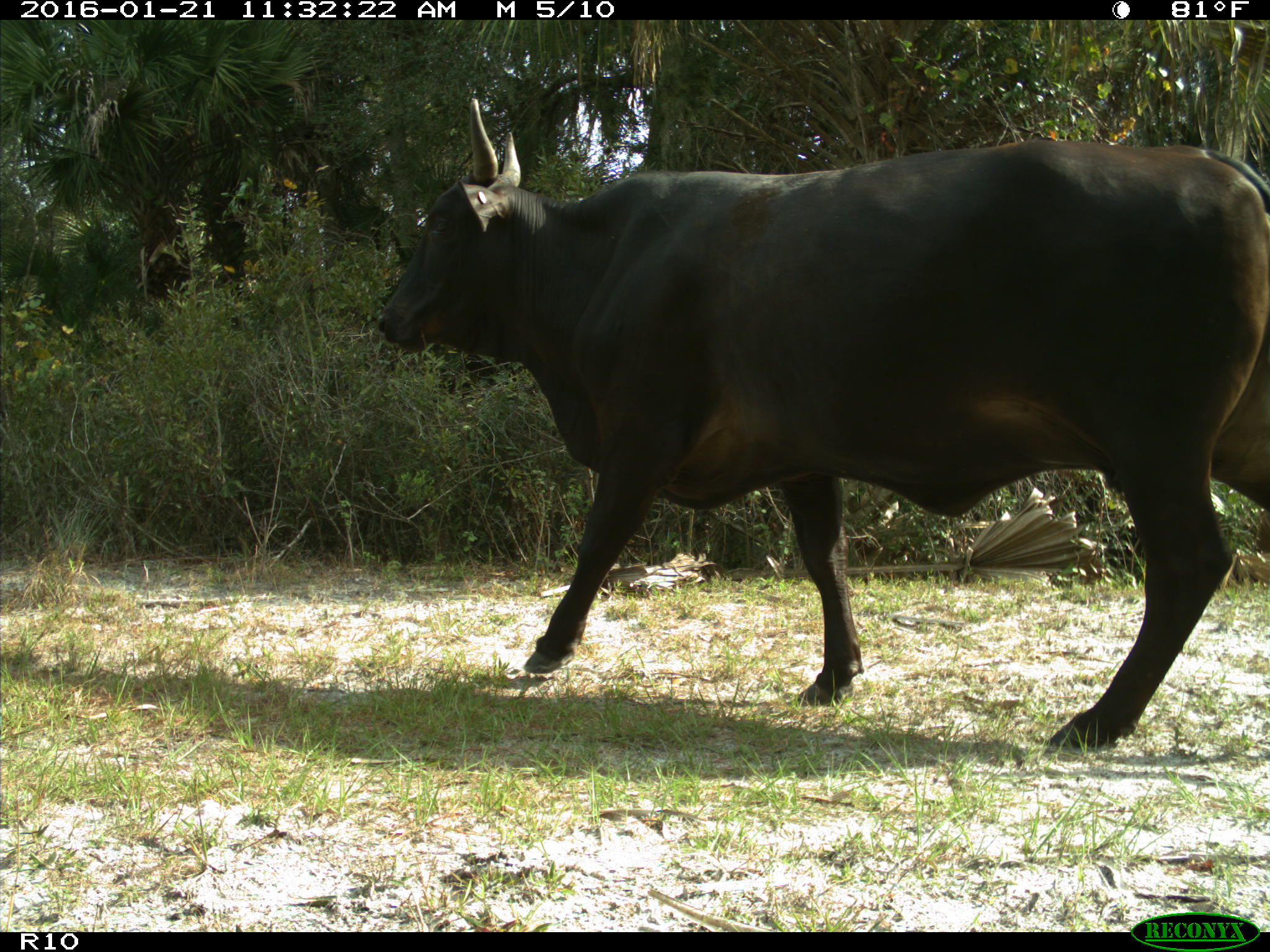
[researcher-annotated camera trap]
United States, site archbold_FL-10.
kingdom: Animalia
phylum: Chordata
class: Mammalia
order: Artiodactyla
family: Bovidae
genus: Bos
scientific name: Bos taurus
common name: domestic cow